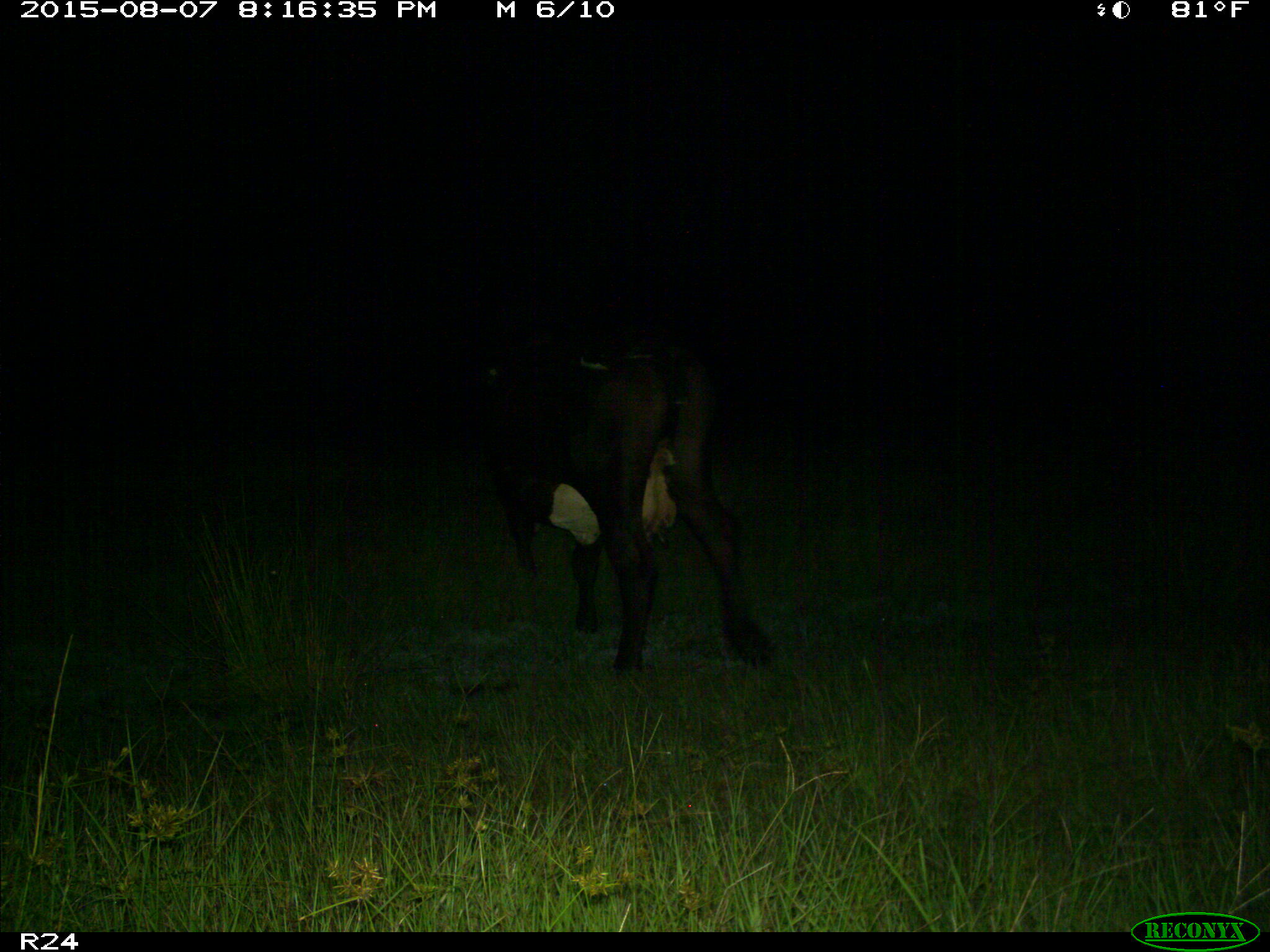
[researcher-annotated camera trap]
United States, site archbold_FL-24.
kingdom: Animalia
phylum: Chordata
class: Mammalia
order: Artiodactyla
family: Bovidae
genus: Bos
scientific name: Bos taurus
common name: domestic cow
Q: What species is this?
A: Bos taurus (domestic cow).